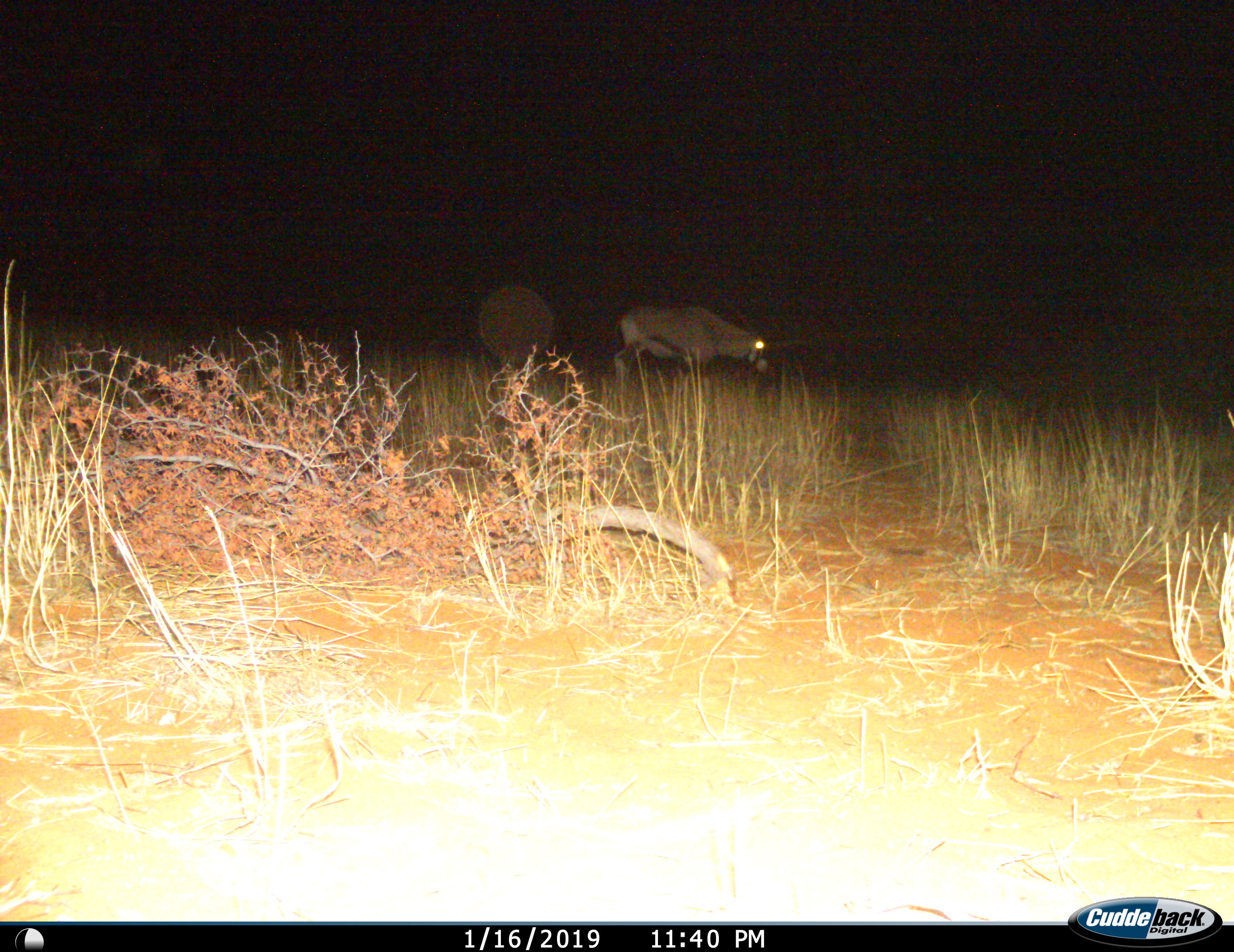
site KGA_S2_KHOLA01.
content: unidentified animal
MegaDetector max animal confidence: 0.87